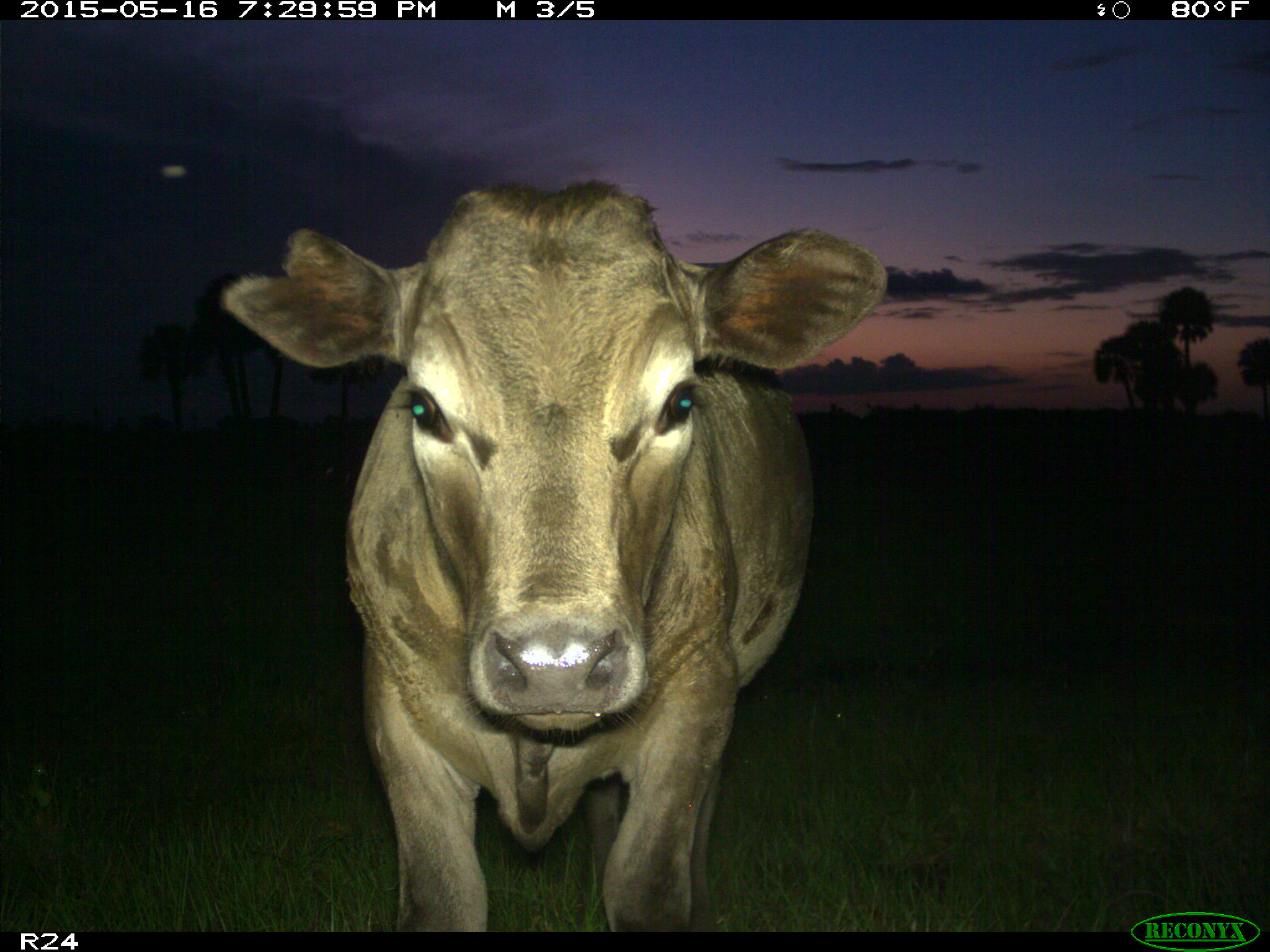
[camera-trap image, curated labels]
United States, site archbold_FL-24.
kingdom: Animalia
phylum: Chordata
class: Mammalia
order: Artiodactyla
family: Bovidae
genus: Bos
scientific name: Bos taurus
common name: domestic cow